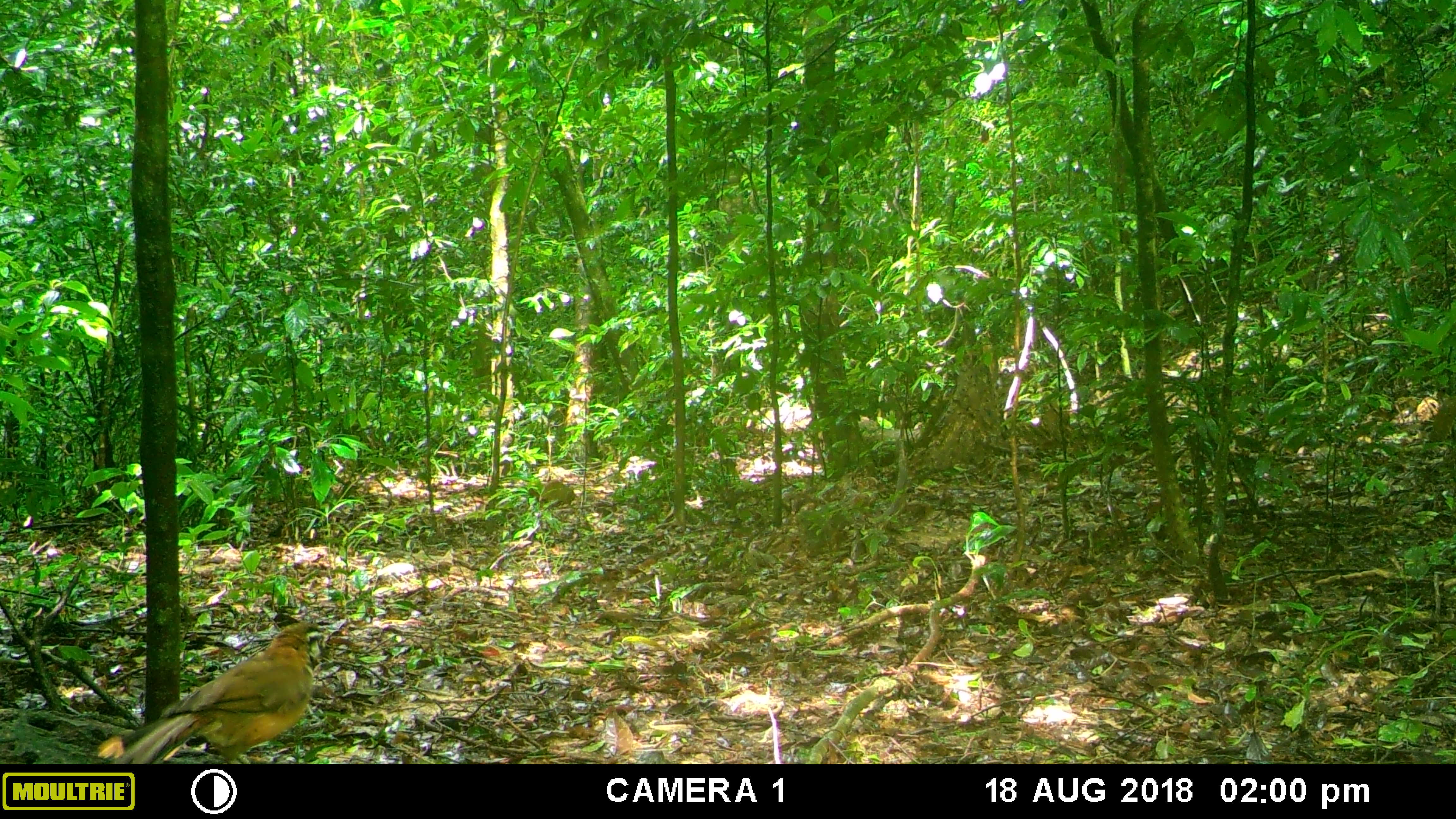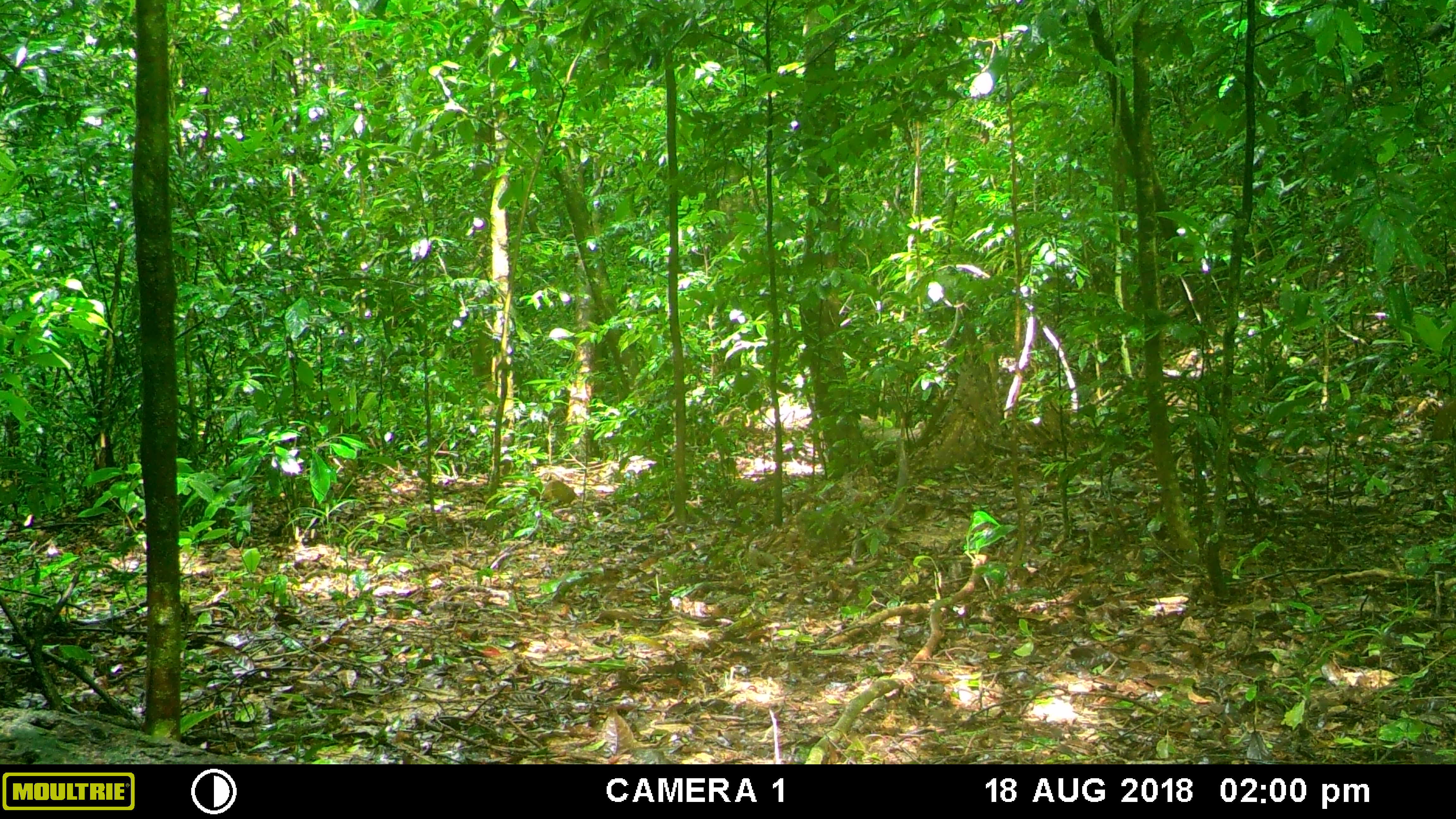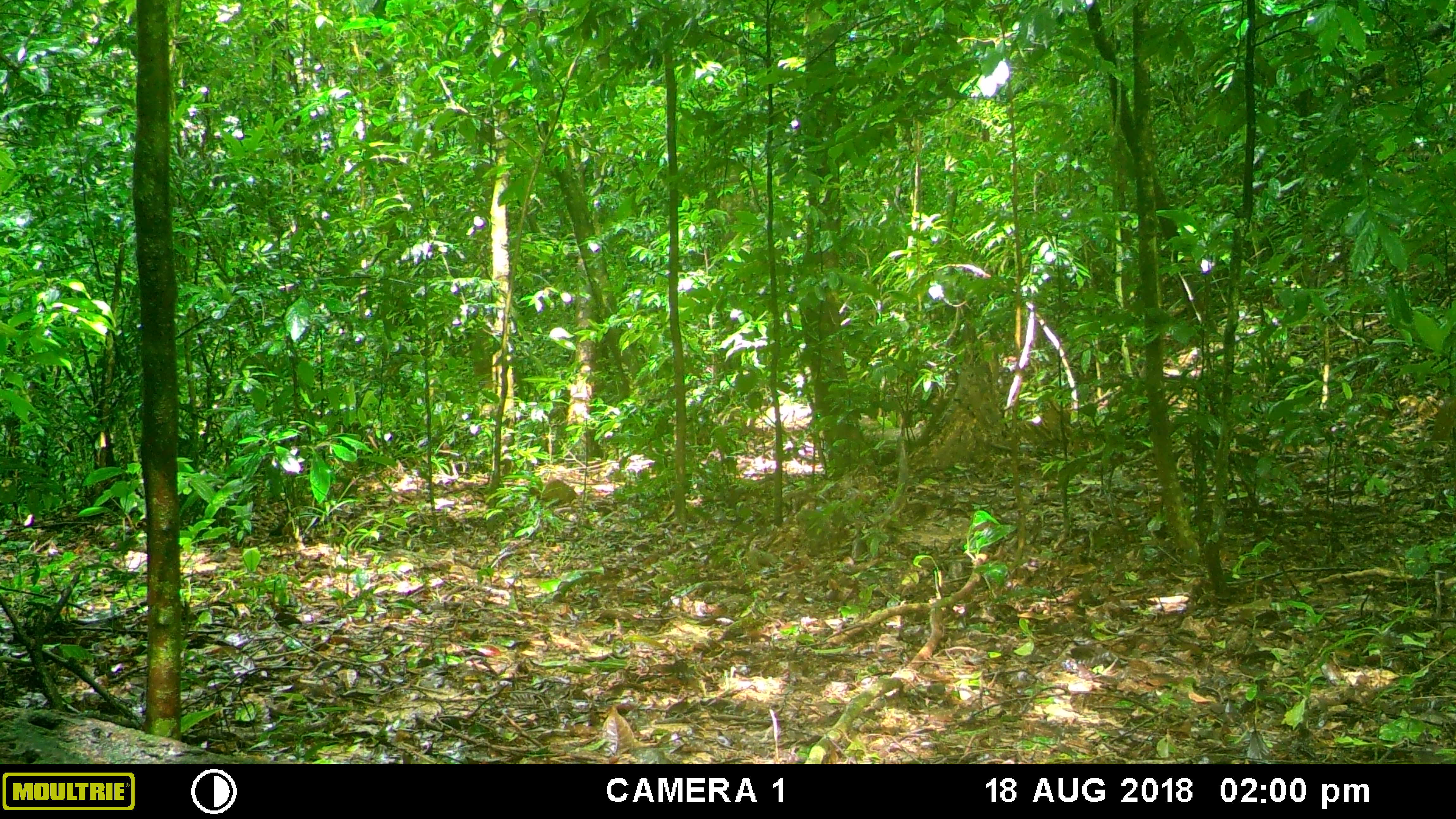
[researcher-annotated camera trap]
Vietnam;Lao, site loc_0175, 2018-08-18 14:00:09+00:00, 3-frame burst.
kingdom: Animalia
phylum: Chordata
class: Aves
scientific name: Aves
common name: bird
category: unidentified bird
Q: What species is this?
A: Unidentified bird (bird) (Aves).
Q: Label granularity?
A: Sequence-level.